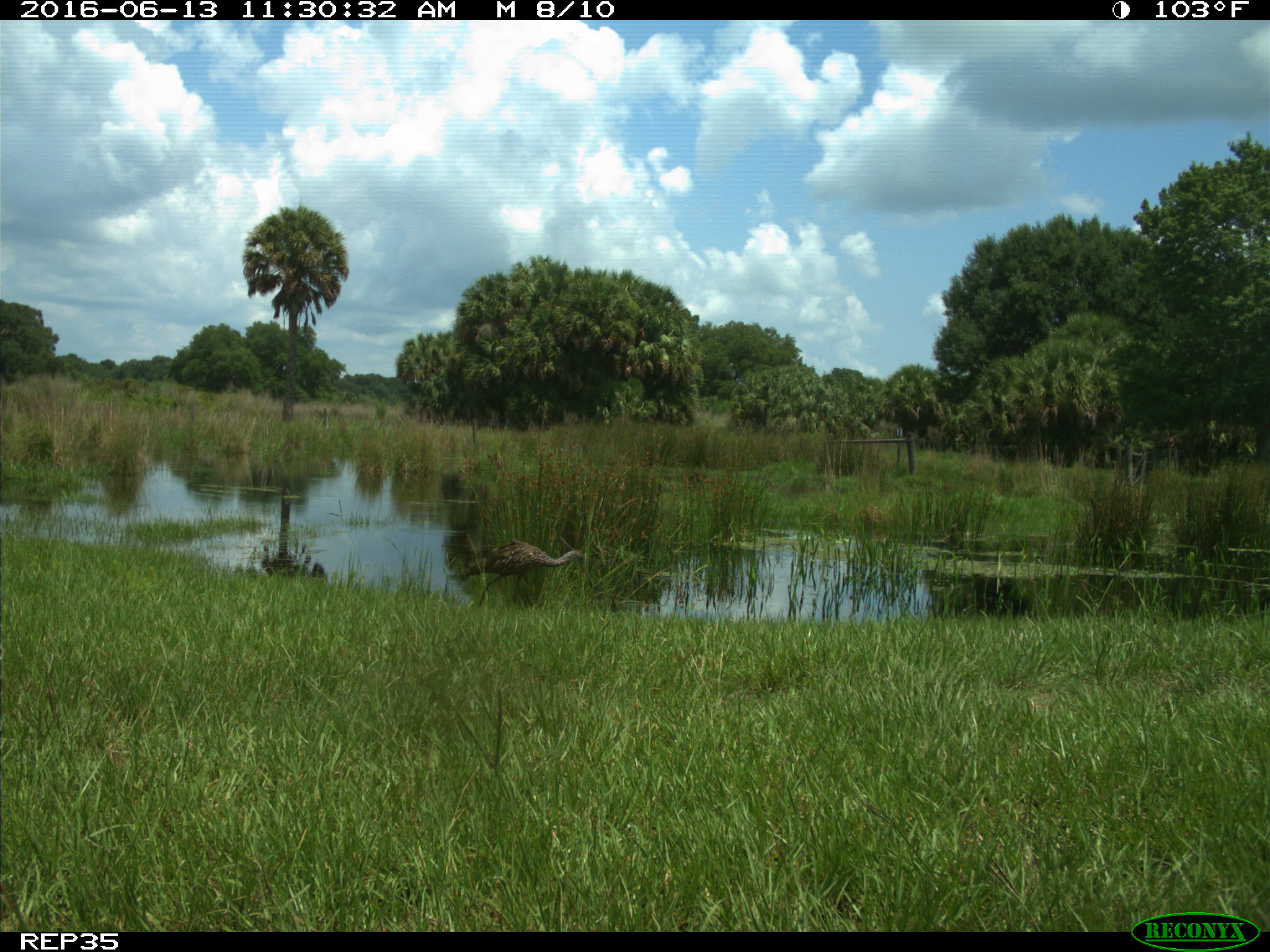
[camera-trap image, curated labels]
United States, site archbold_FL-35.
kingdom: Animalia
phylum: Chordata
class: Aves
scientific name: Aves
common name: birds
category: unidentified bird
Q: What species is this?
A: Unidentified bird (birds) (Aves).